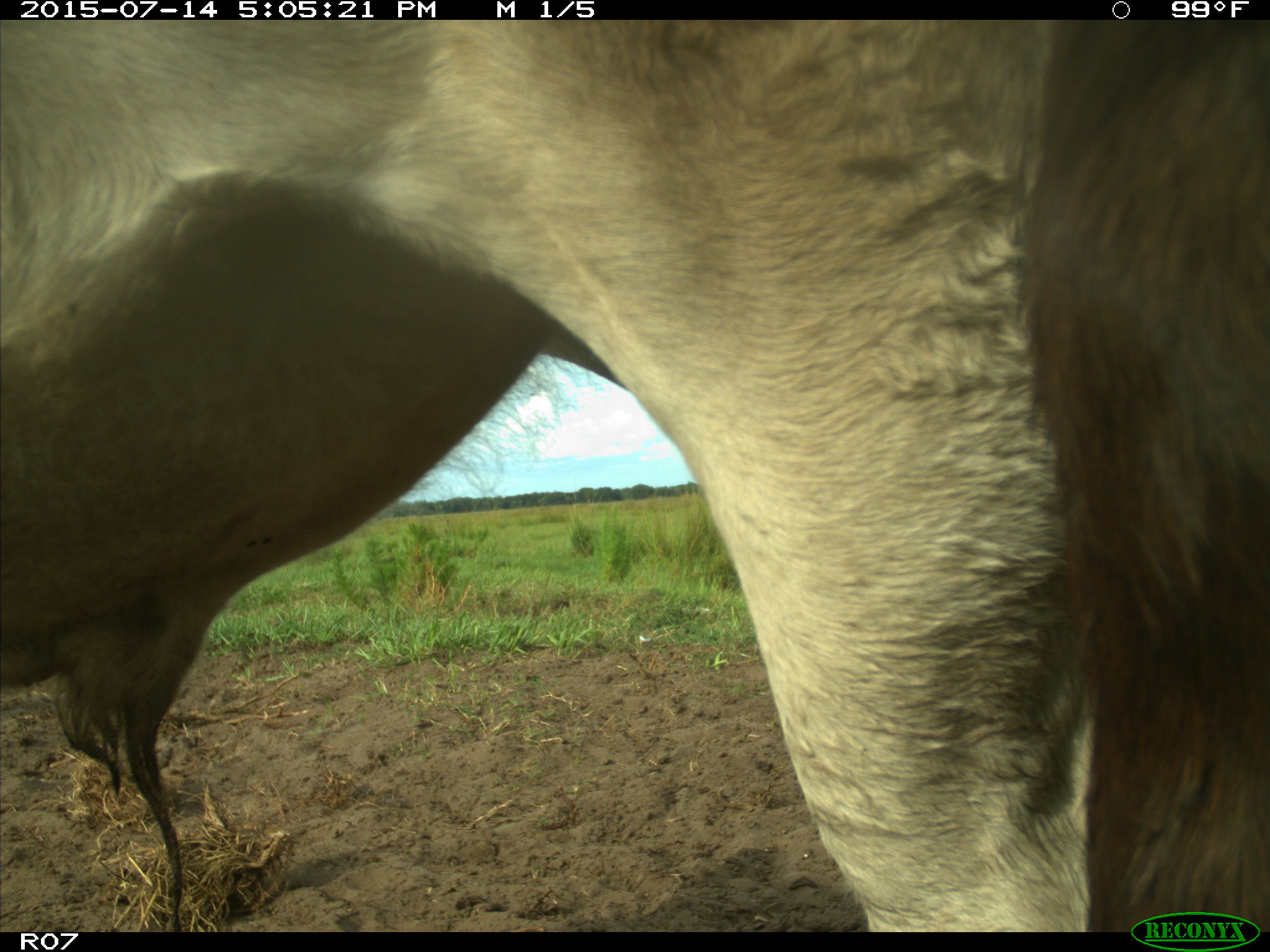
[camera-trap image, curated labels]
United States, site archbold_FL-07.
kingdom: Animalia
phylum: Chordata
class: Mammalia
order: Artiodactyla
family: Bovidae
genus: Bos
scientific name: Bos taurus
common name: domestic cow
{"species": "Bos taurus (domestic cow)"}